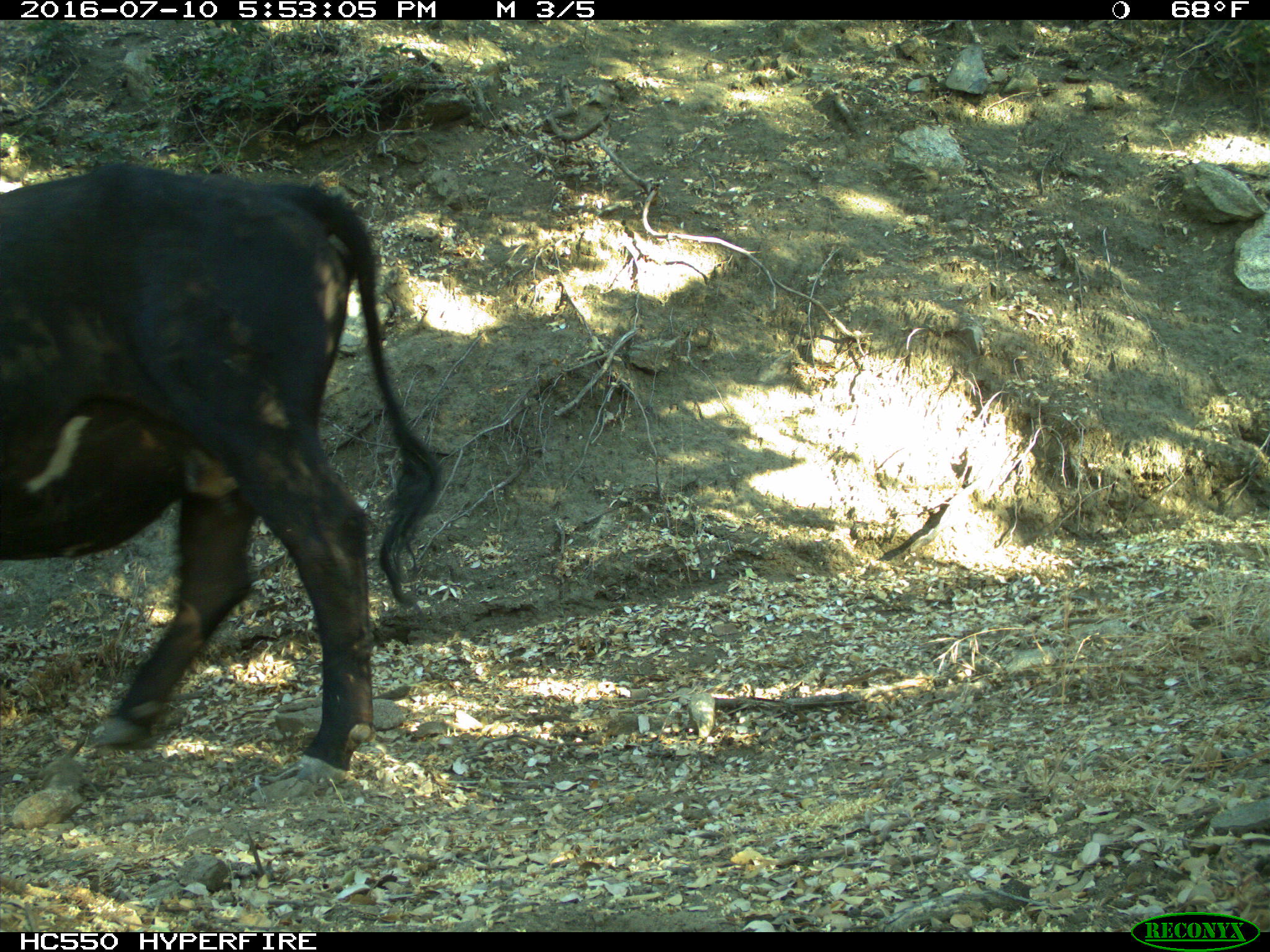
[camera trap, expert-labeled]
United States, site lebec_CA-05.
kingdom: Animalia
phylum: Chordata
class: Mammalia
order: Artiodactyla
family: Bovidae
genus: Bos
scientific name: Bos taurus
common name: domestic cow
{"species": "Bos taurus (domestic cow)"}